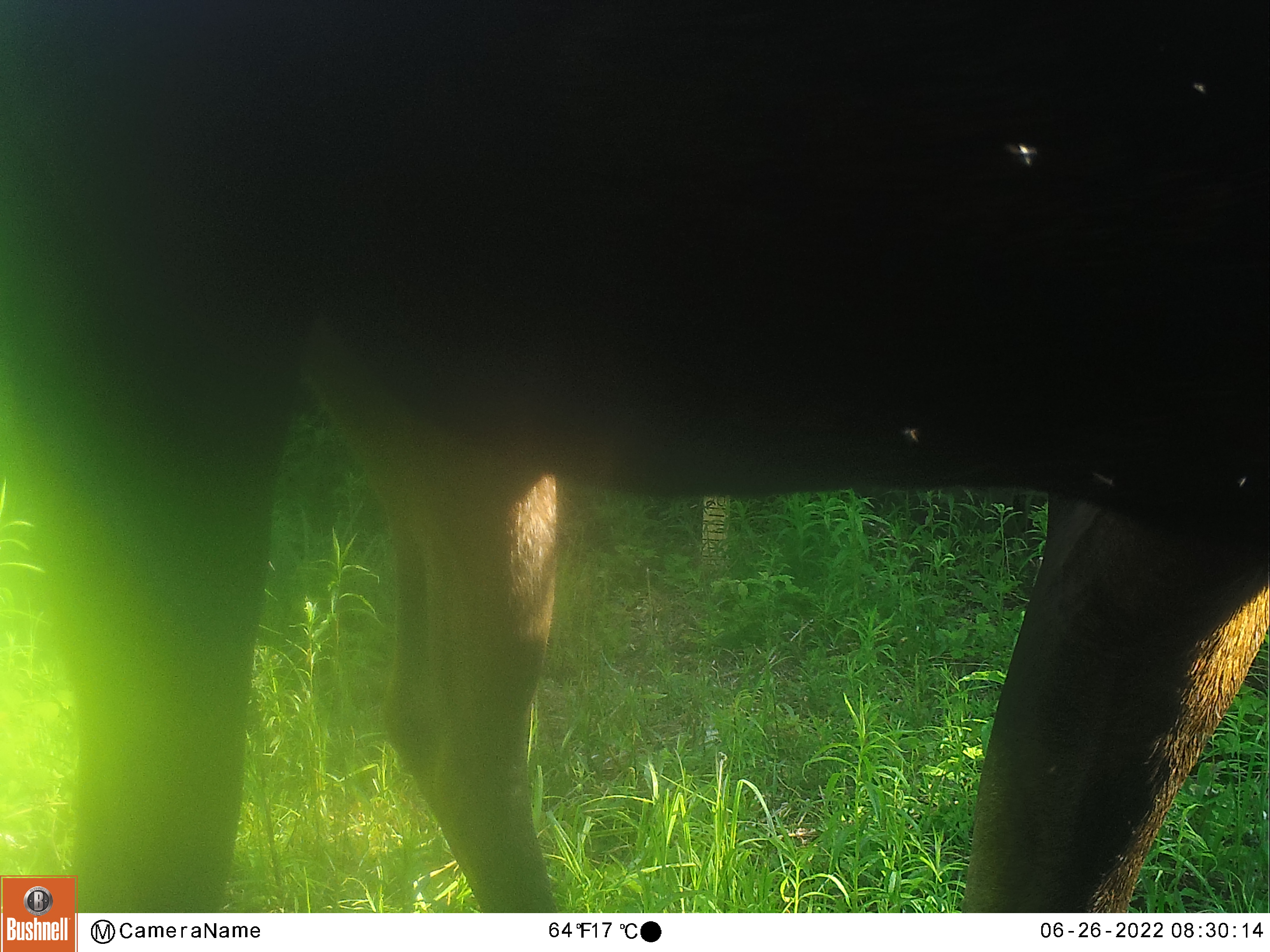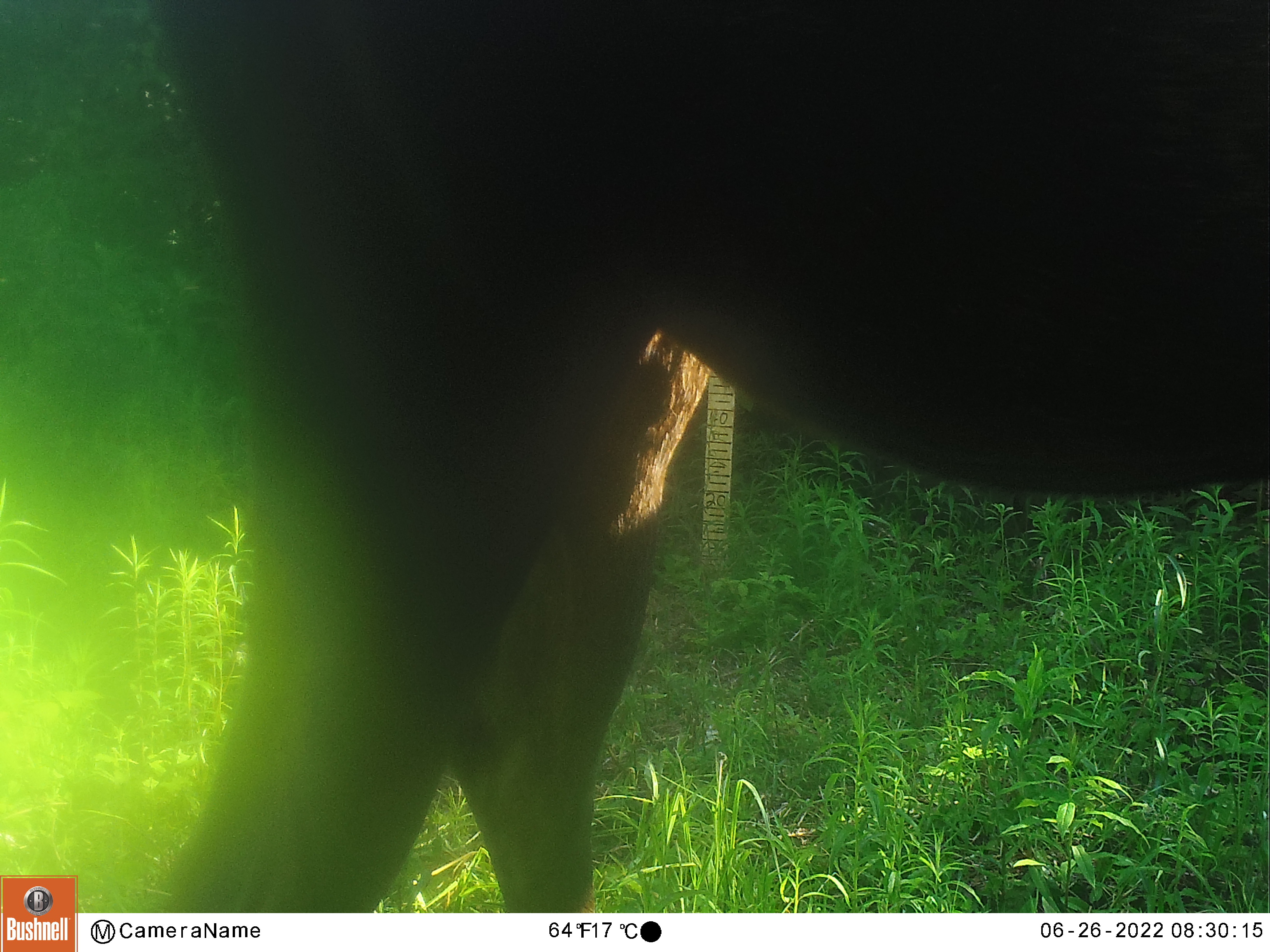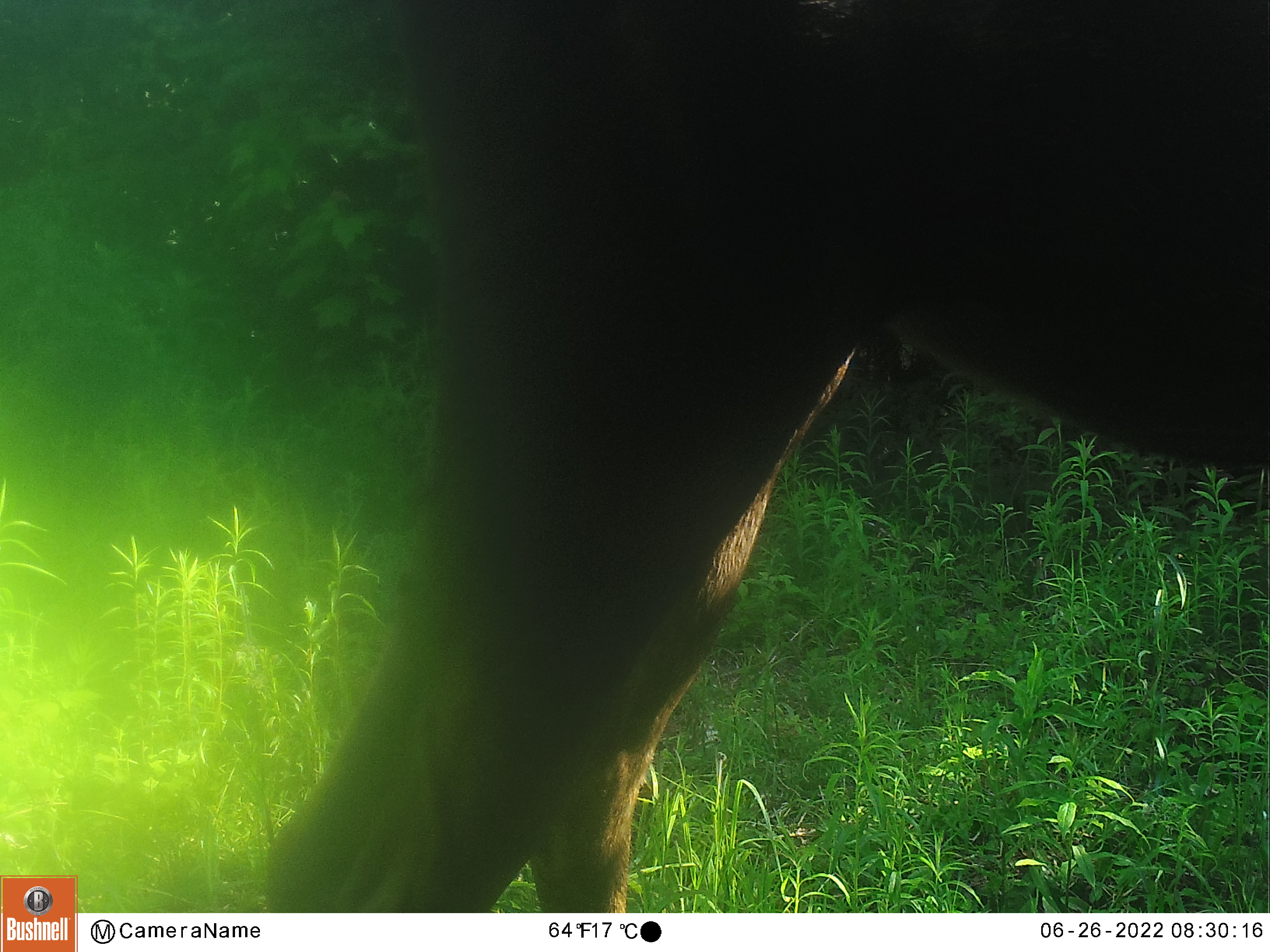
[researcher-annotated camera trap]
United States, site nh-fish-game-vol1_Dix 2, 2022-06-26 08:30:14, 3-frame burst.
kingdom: Animalia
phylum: Chordata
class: Mammalia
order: Artiodactyla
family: Cervidae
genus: Alces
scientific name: Alces alces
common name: moose